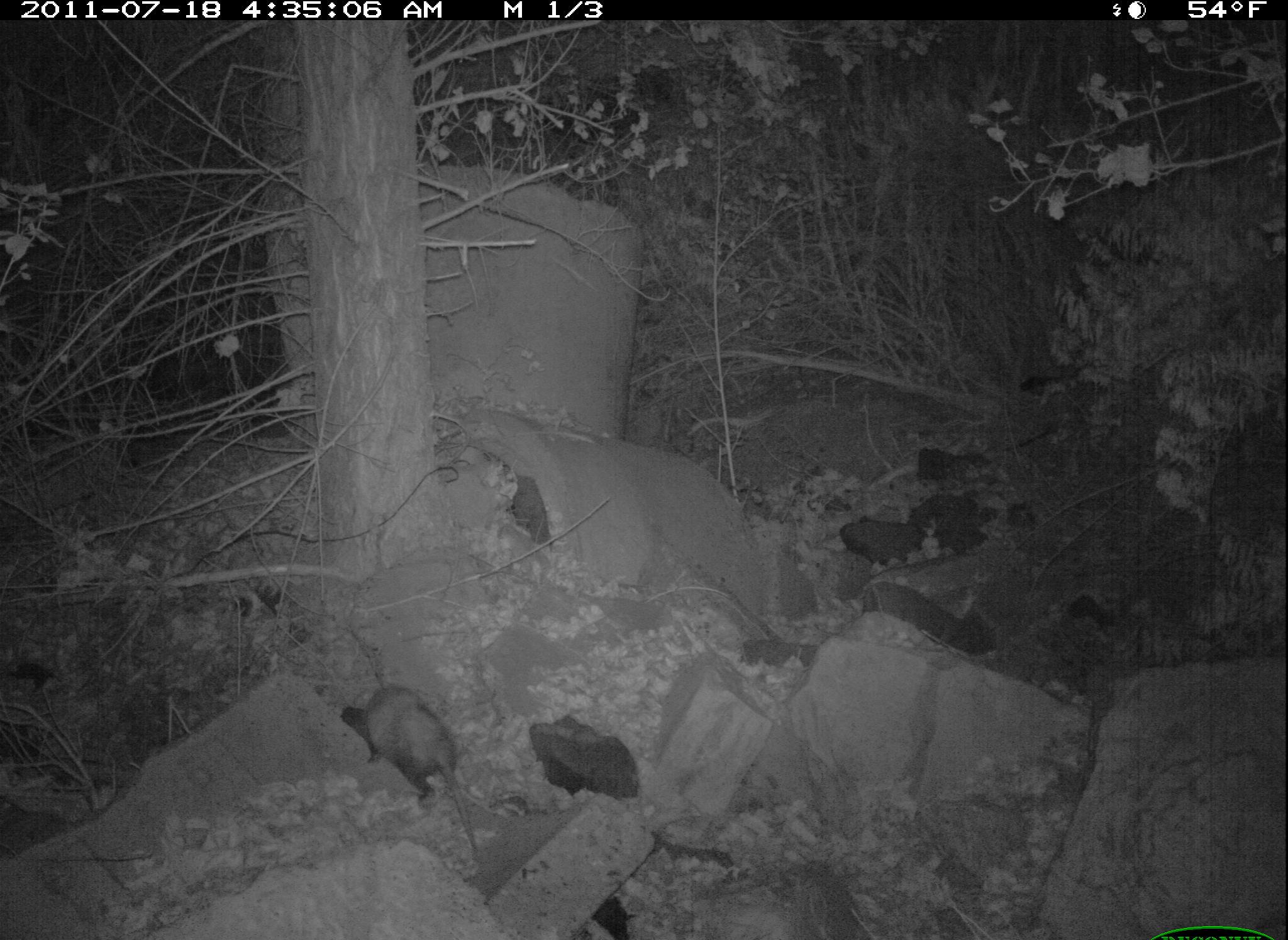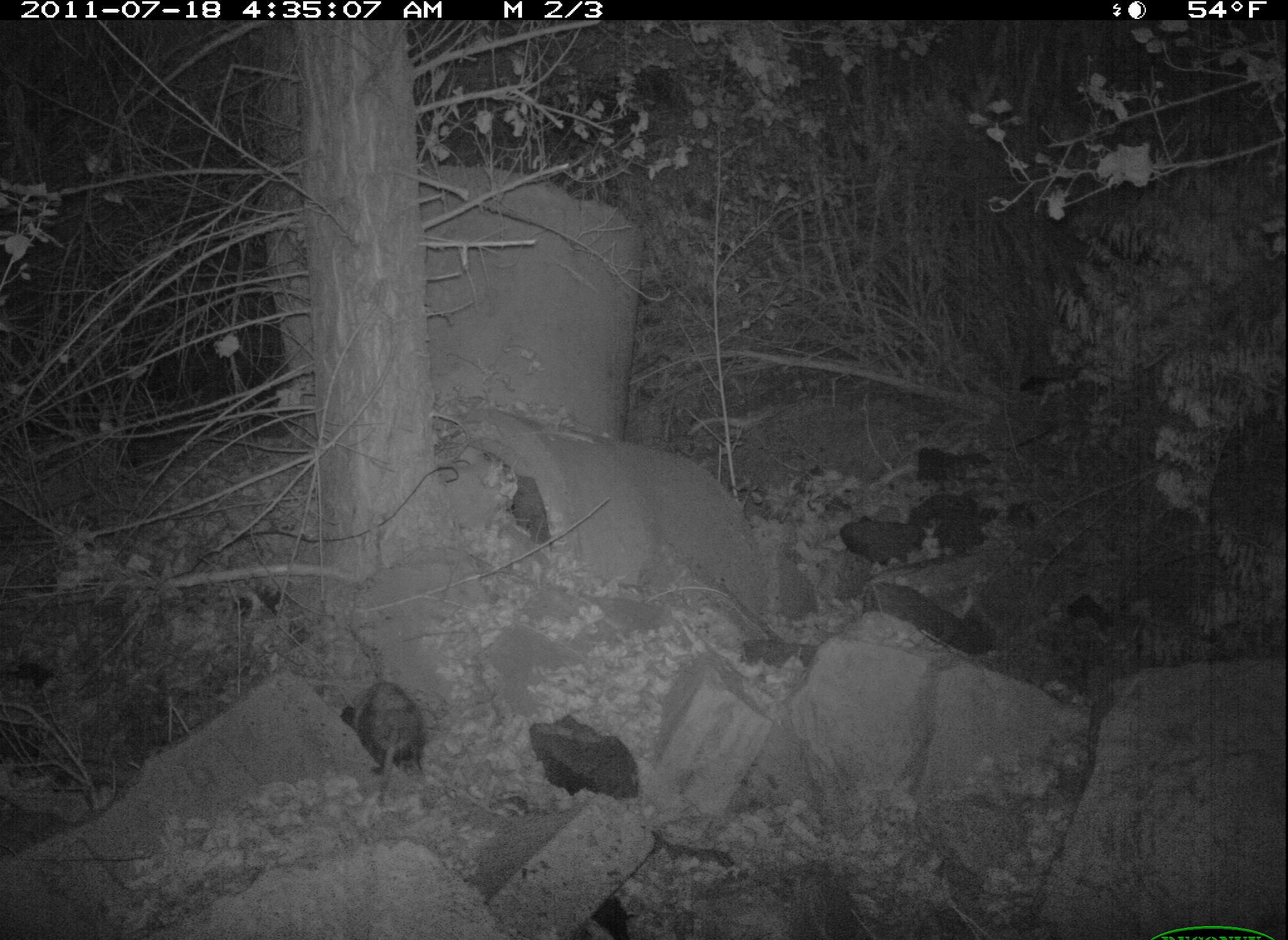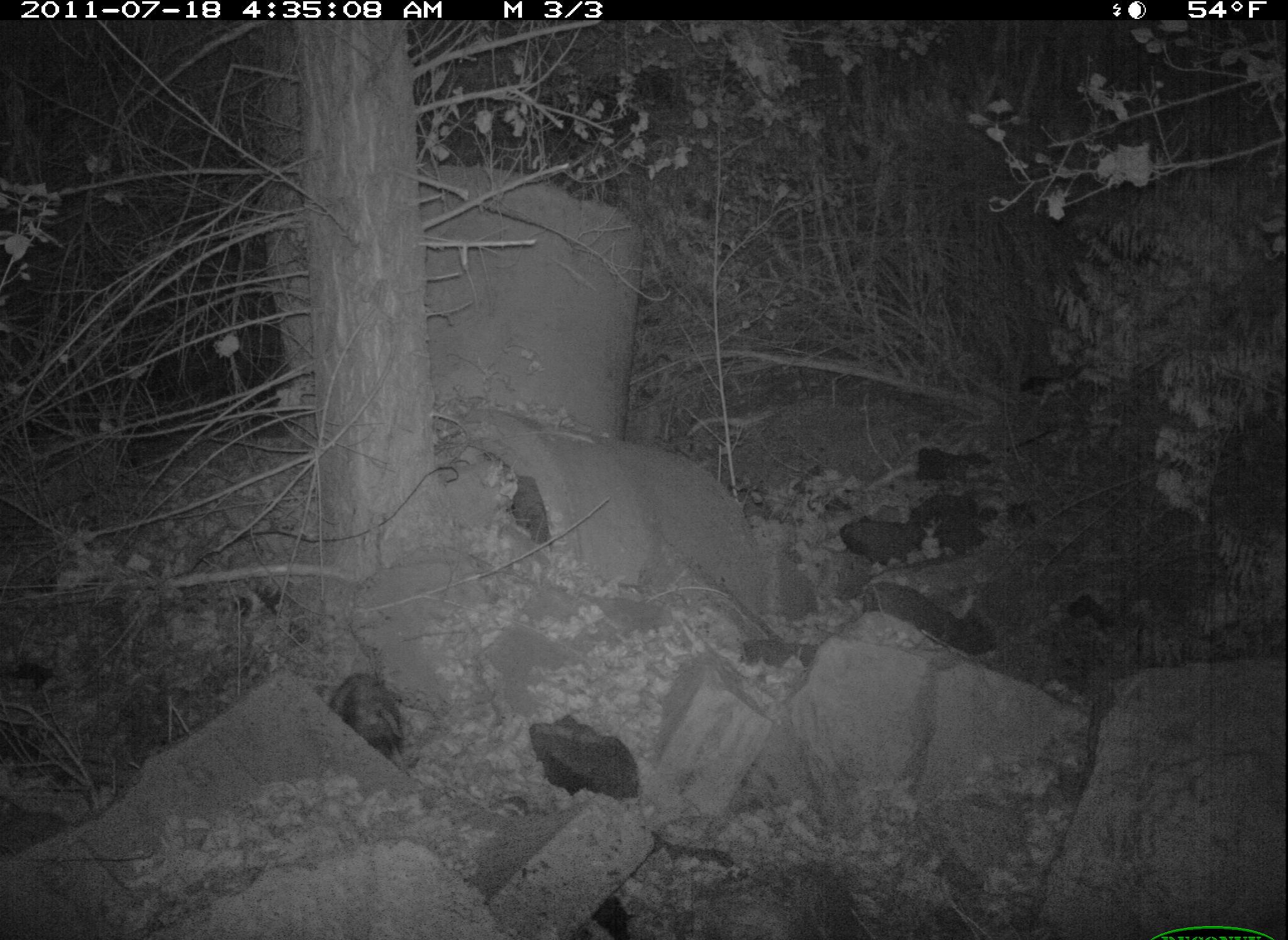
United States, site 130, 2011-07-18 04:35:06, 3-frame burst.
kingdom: Animalia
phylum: Chordata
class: Mammalia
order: Didelphimorphia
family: Didelphidae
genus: Didelphis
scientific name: Didelphis virginiana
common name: virginia opossum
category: opossum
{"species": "opossum (virginia opossum) (Didelphis virginiana)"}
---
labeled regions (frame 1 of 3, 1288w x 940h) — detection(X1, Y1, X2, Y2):
opossum: detection(356, 680, 489, 863)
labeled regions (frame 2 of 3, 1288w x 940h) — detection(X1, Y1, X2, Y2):
opossum: detection(348, 667, 431, 791)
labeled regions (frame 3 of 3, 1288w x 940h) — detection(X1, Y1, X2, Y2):
opossum: detection(319, 652, 411, 760)